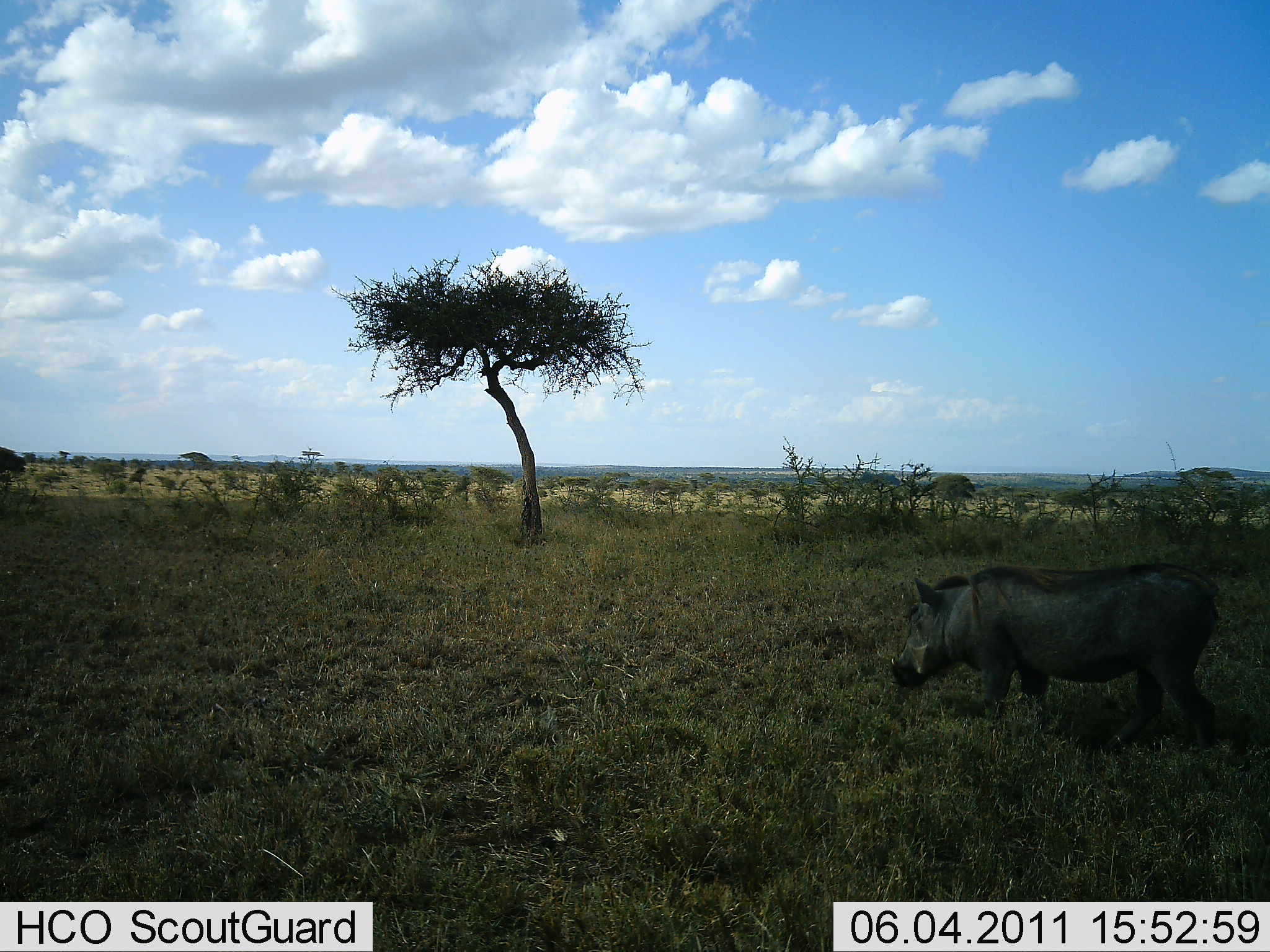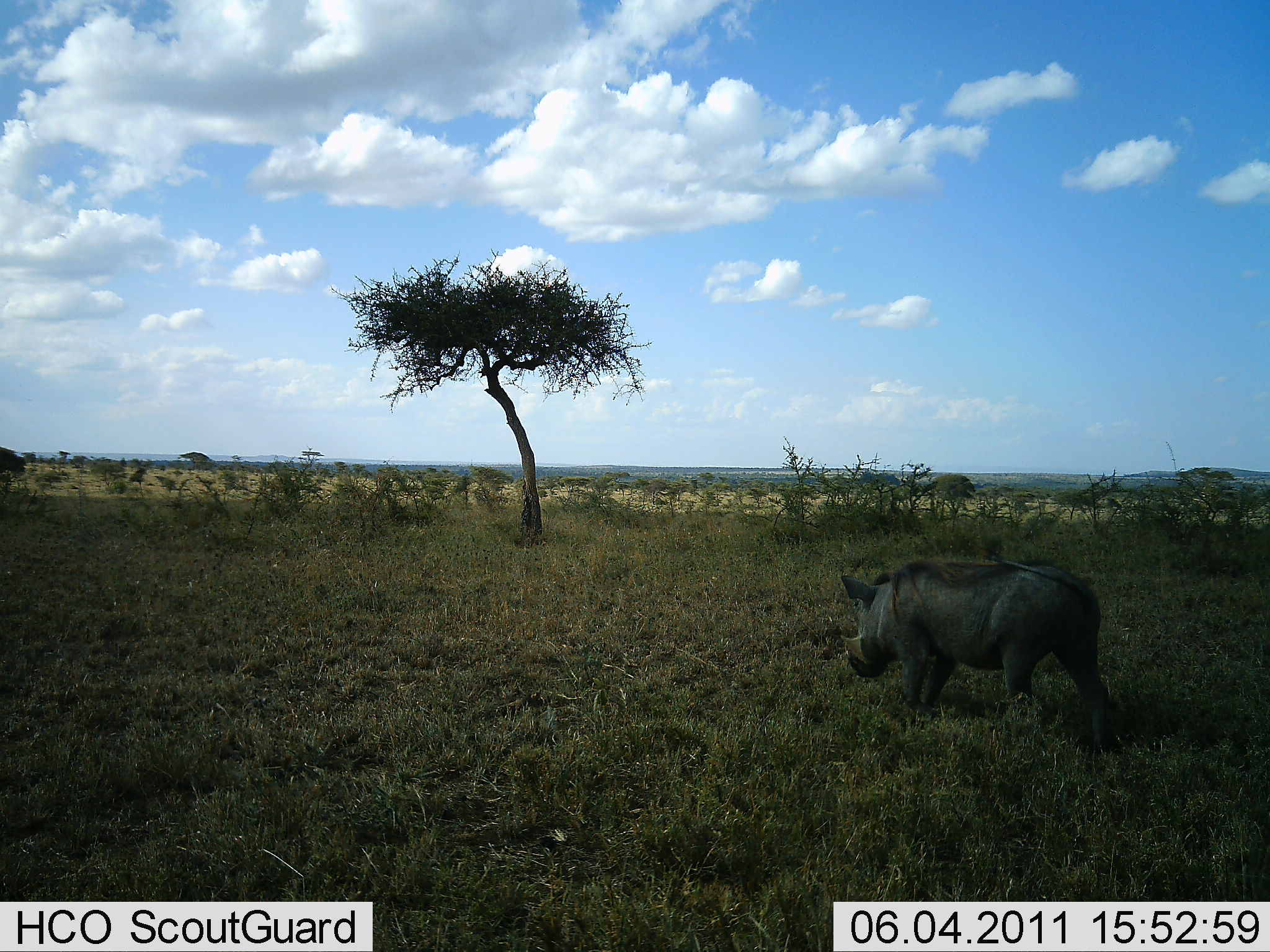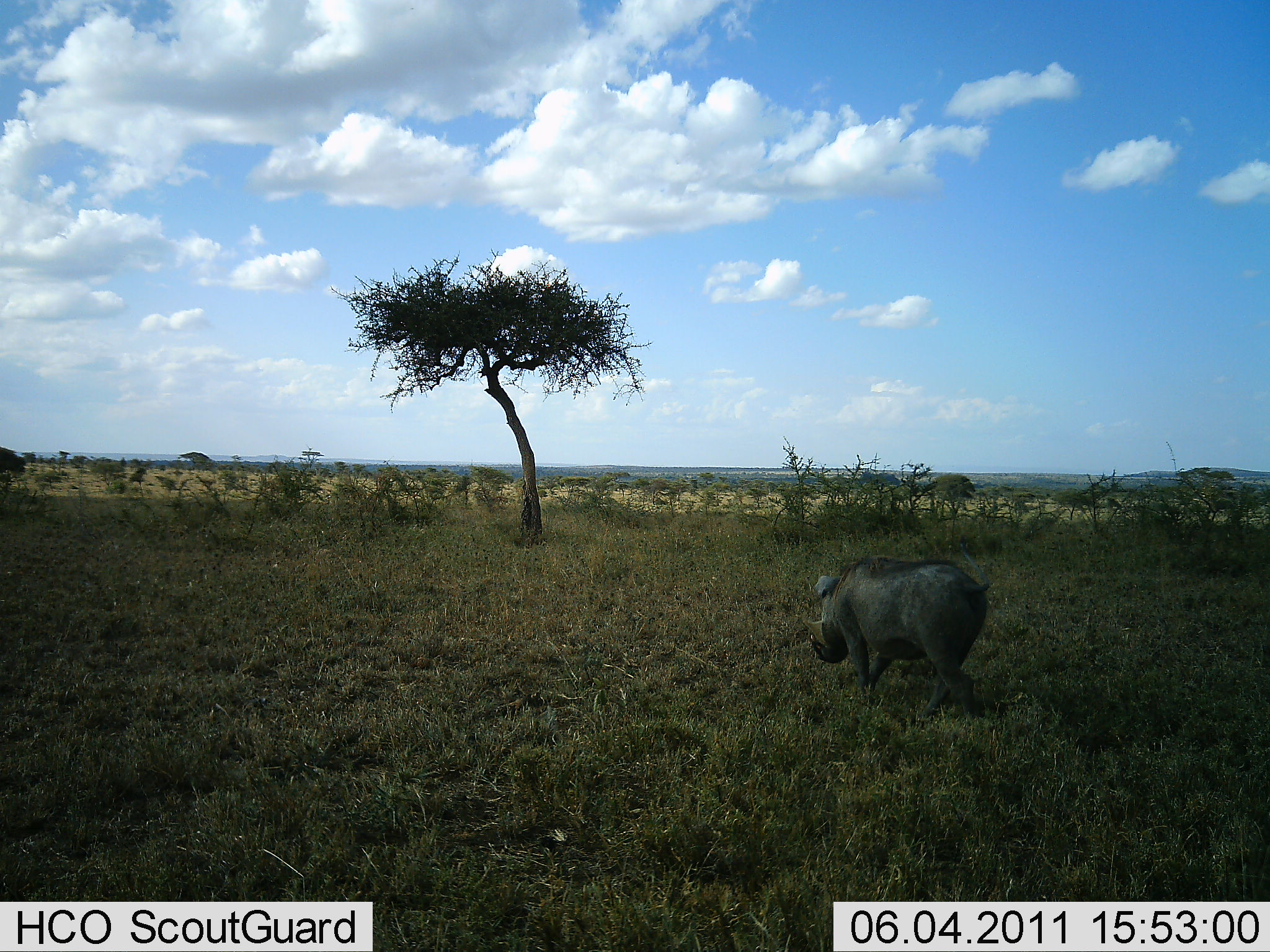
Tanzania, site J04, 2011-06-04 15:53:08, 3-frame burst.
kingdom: Animalia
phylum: Chordata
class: Mammalia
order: Artiodactyla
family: Suidae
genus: Phacochoerus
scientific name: Phacochoerus africanus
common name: warthog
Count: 1.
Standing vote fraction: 6%.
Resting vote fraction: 0%.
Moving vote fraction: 100%.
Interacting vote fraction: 0%.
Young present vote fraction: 0%.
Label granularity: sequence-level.